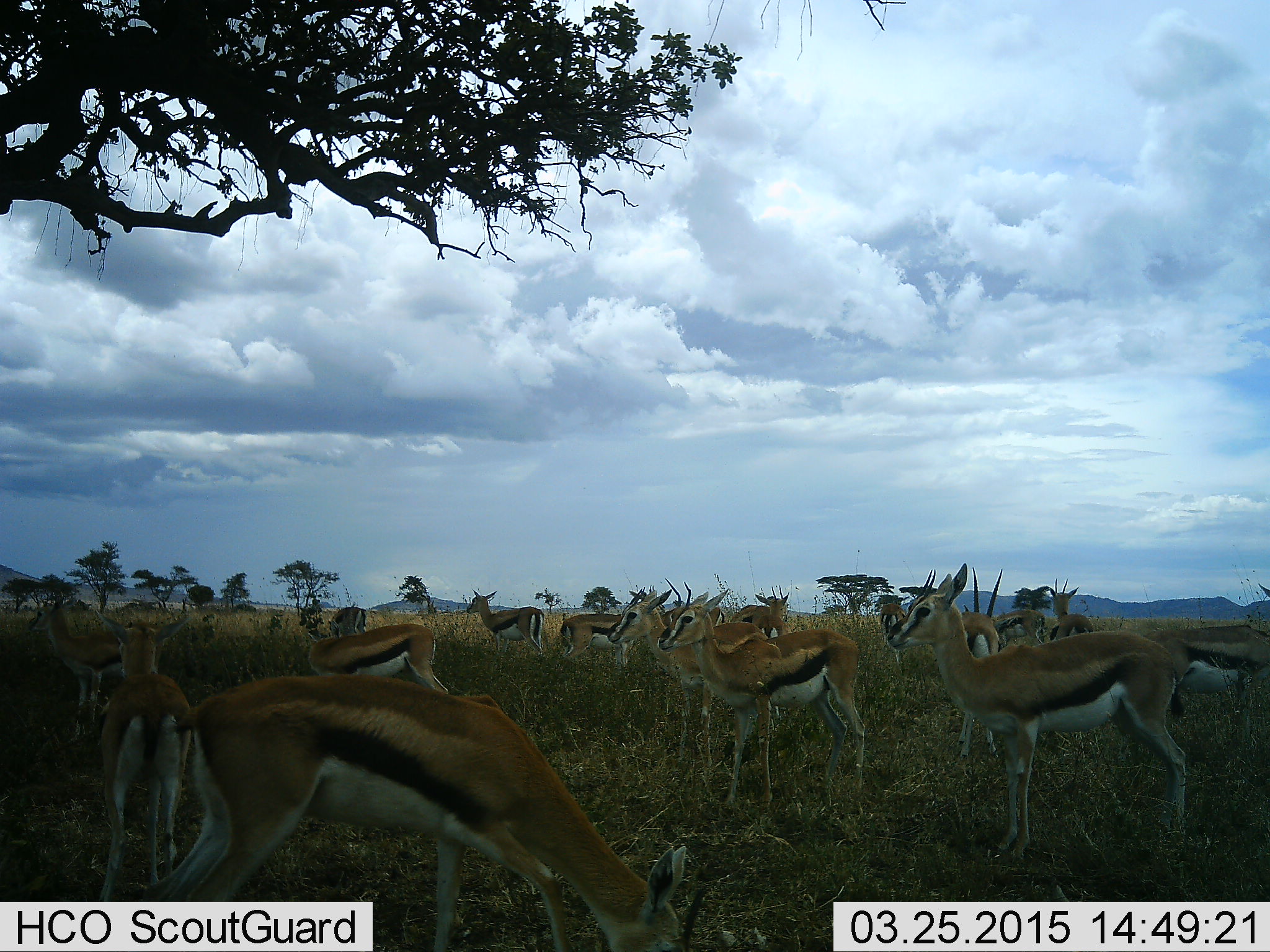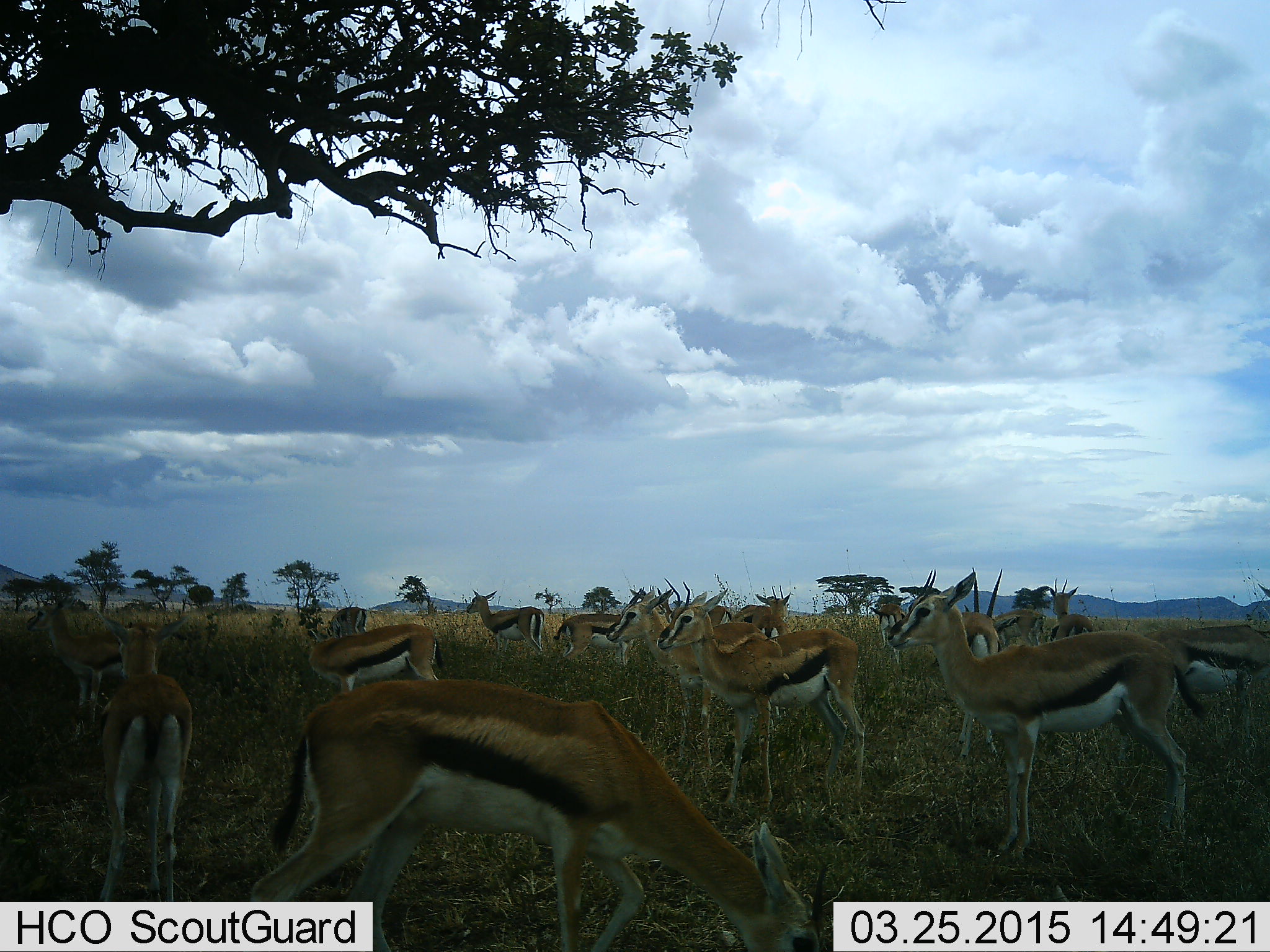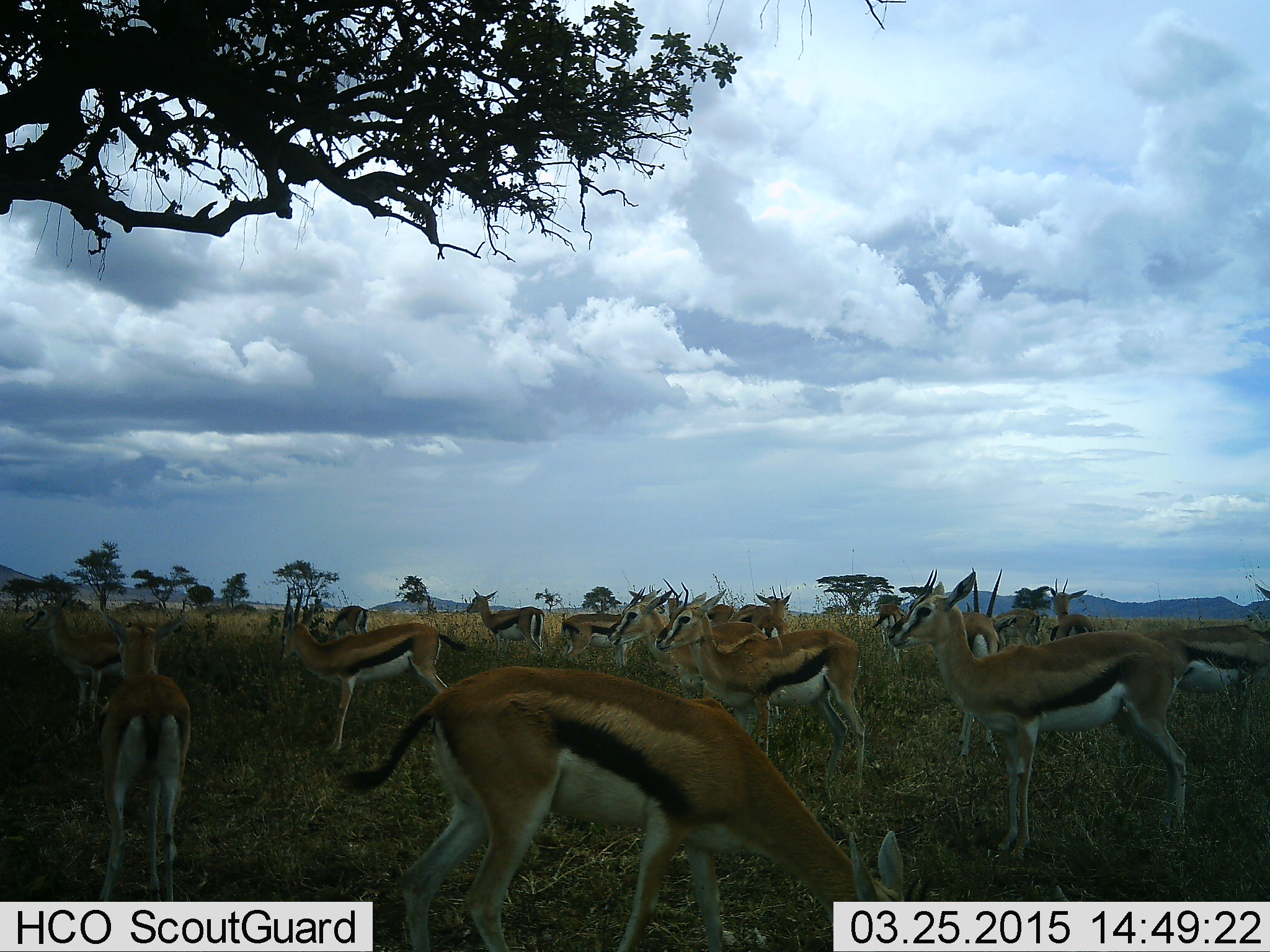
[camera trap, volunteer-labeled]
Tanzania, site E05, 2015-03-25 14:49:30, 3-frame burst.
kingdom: Animalia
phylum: Chordata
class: Mammalia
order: Artiodactyla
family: Bovidae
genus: Eudorcas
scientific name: Eudorcas thomsonii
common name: thomson's gazelle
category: gazellethomsons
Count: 11-50.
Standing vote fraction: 100%.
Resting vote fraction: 0%.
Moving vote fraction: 20%.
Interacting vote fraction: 0%.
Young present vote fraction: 0%.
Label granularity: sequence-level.